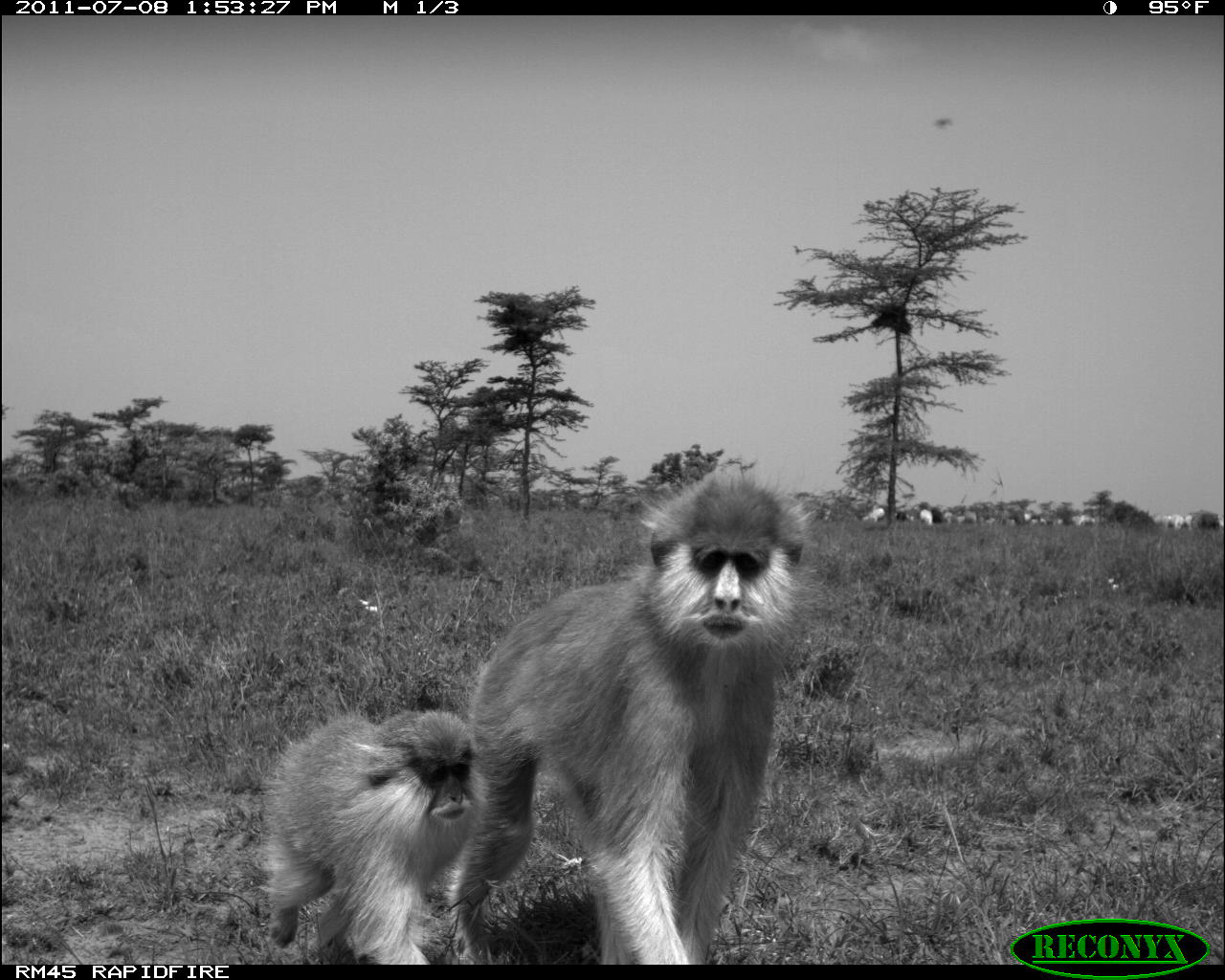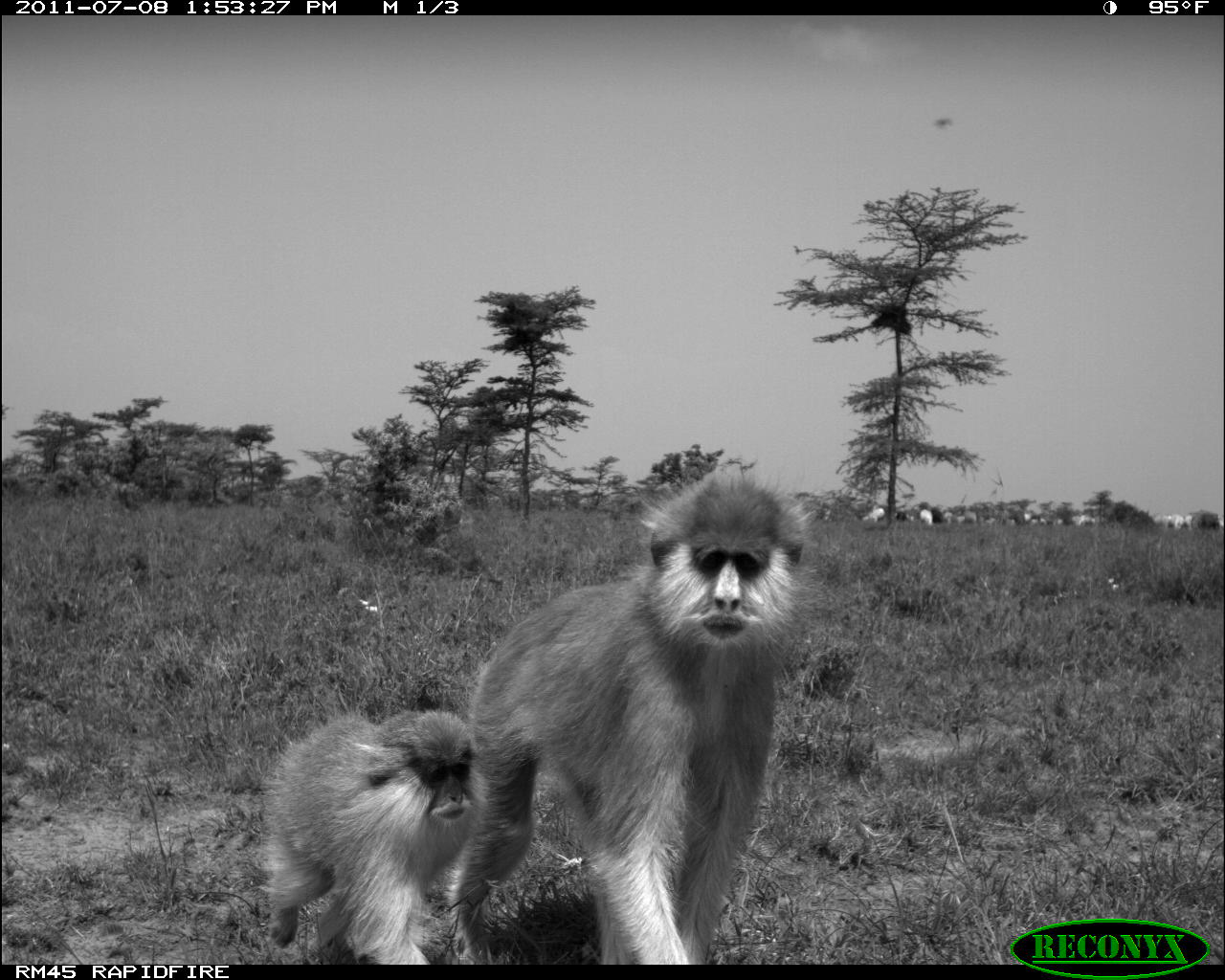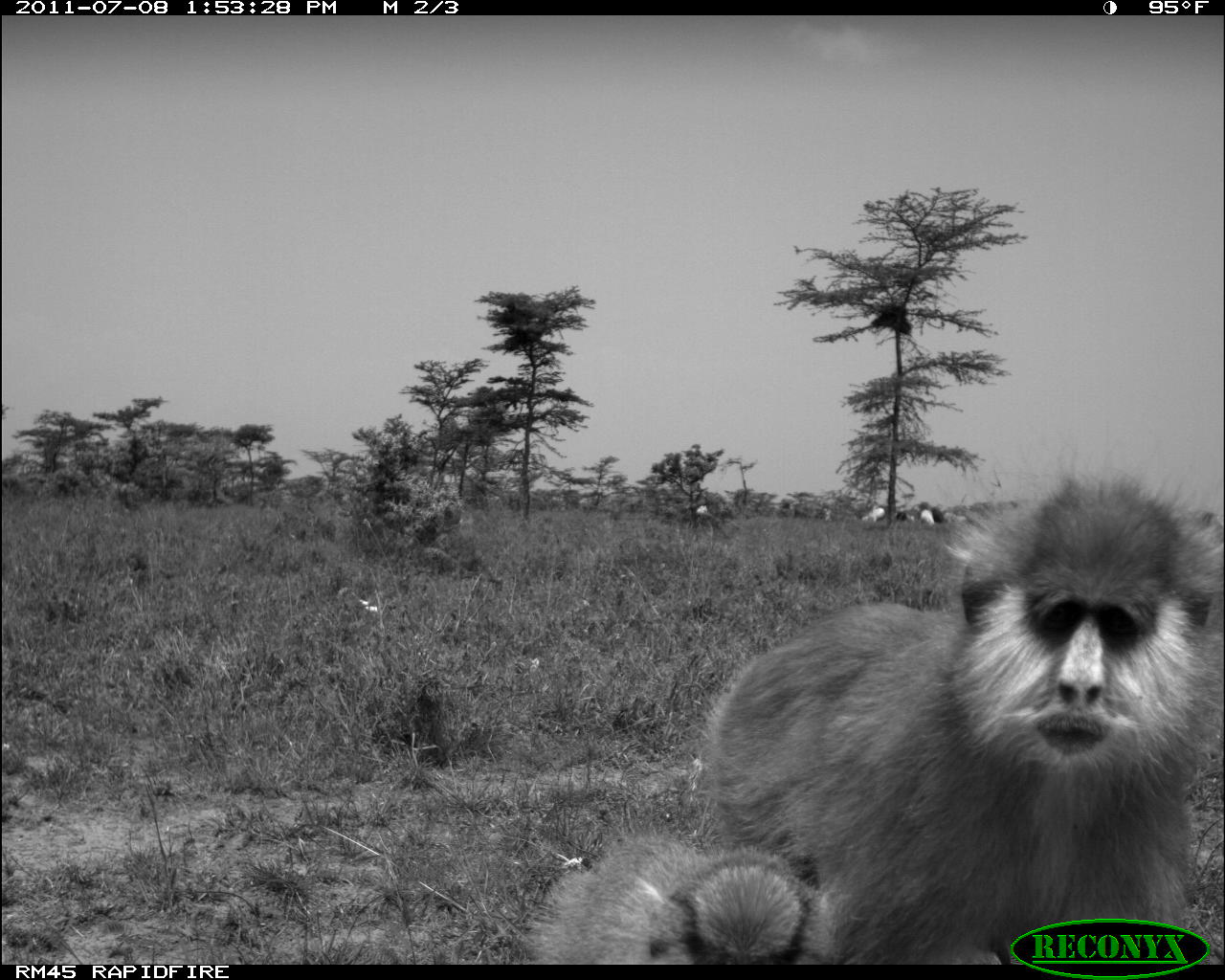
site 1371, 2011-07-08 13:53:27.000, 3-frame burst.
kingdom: Animalia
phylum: Chordata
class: Mammalia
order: Primates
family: Cercopithecidae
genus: Erythrocebus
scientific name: Erythrocebus patas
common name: patas monkey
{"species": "Erythrocebus patas (patas monkey)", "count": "2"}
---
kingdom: Animalia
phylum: Chordata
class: Mammalia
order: Artiodactyla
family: Bovidae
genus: Bos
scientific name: Bos taurus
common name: domestic cattle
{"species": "Bos taurus (domestic cattle)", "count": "10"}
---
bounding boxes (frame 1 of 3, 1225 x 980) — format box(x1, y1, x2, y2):
erythrocebus patas: box(443, 473, 807, 963); box(262, 707, 488, 963)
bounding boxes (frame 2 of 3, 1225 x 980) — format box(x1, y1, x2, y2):
bos taurus: box(439, 467, 807, 965); box(256, 708, 489, 963)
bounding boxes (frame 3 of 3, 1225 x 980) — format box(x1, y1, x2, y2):
erythrocebus patas: box(688, 469, 1221, 964); box(520, 828, 841, 964)